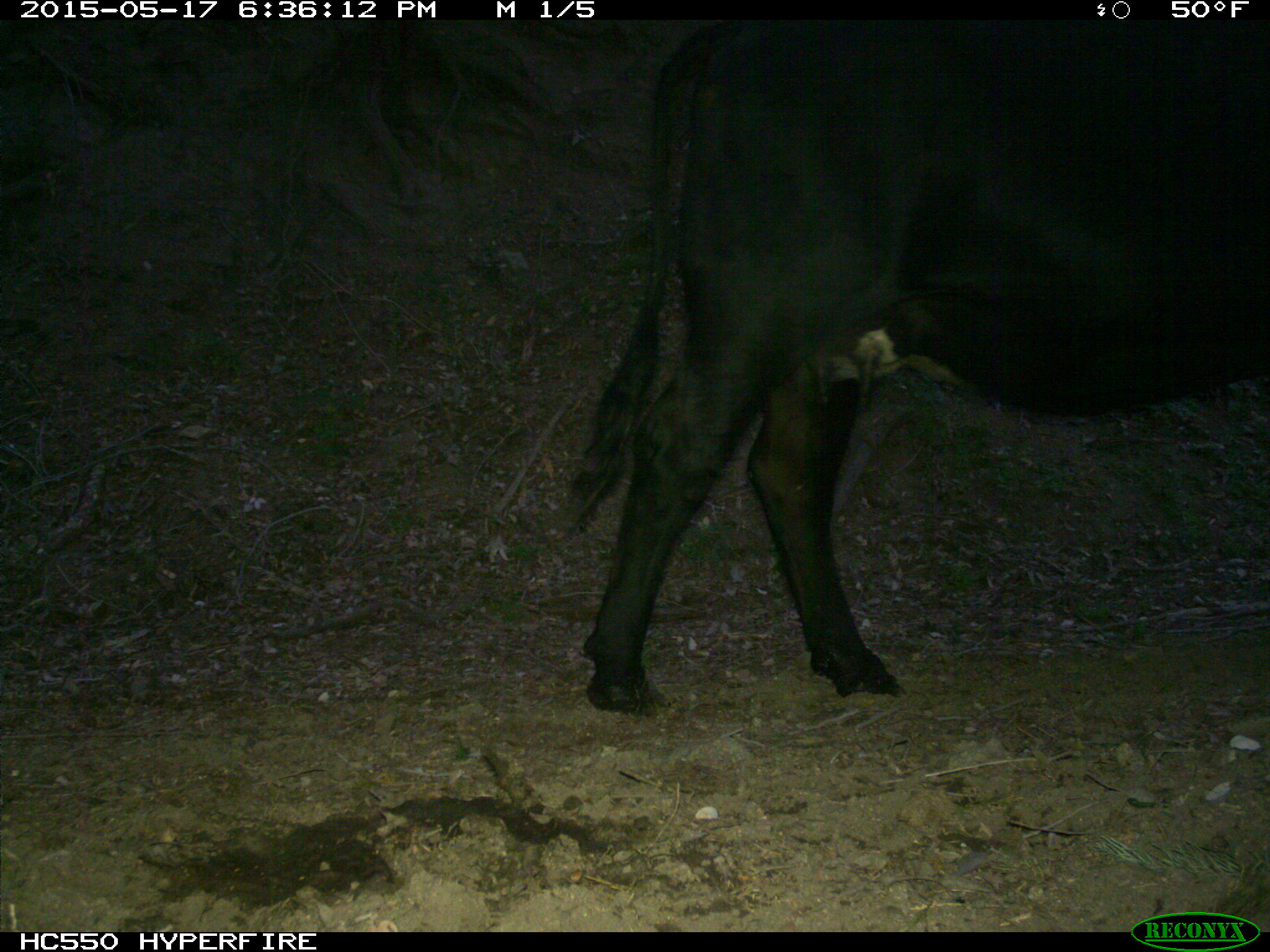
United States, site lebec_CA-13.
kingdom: Animalia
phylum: Chordata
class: Mammalia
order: Artiodactyla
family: Bovidae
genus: Bos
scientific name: Bos taurus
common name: domestic cow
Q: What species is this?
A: Bos taurus (domestic cow).